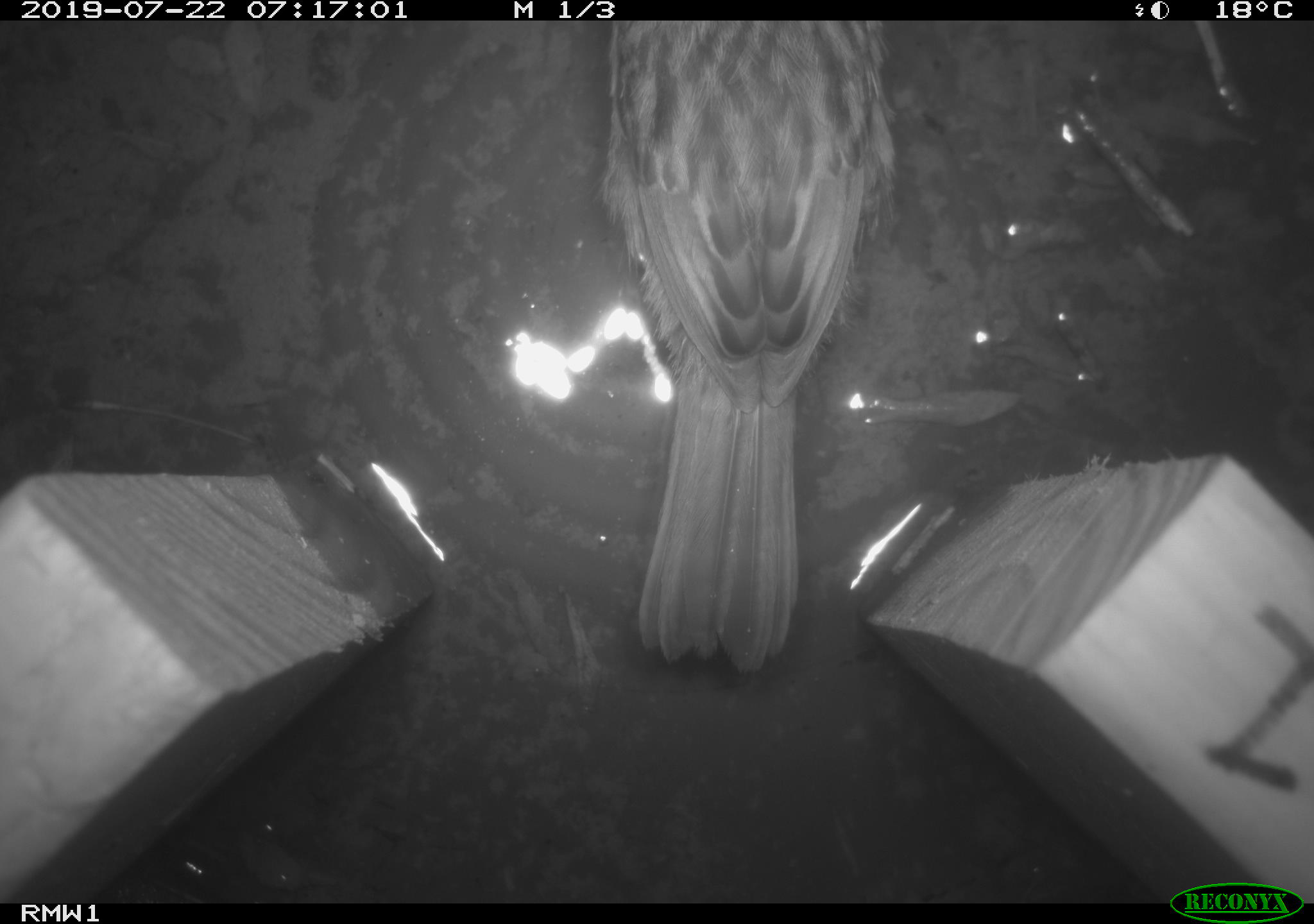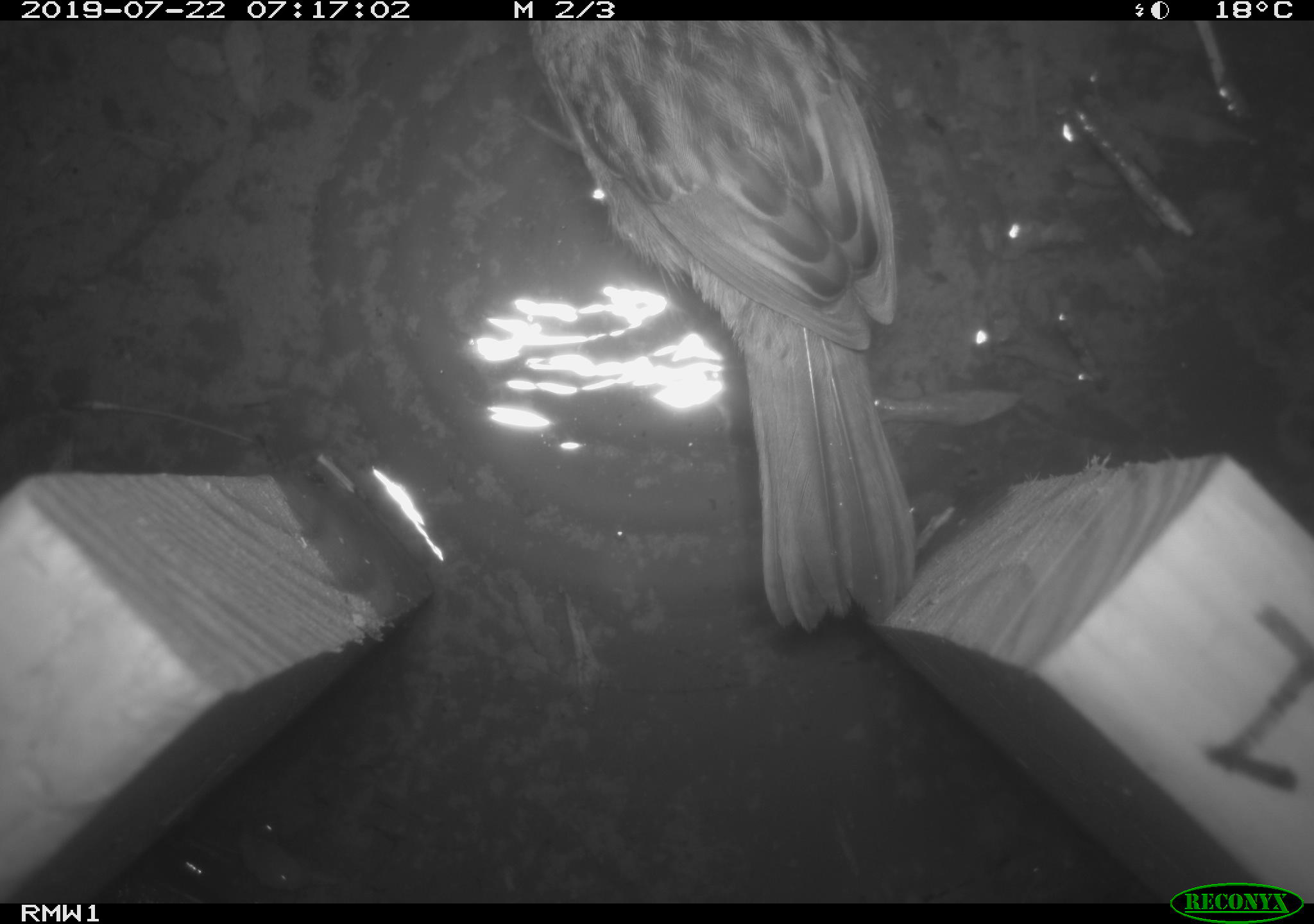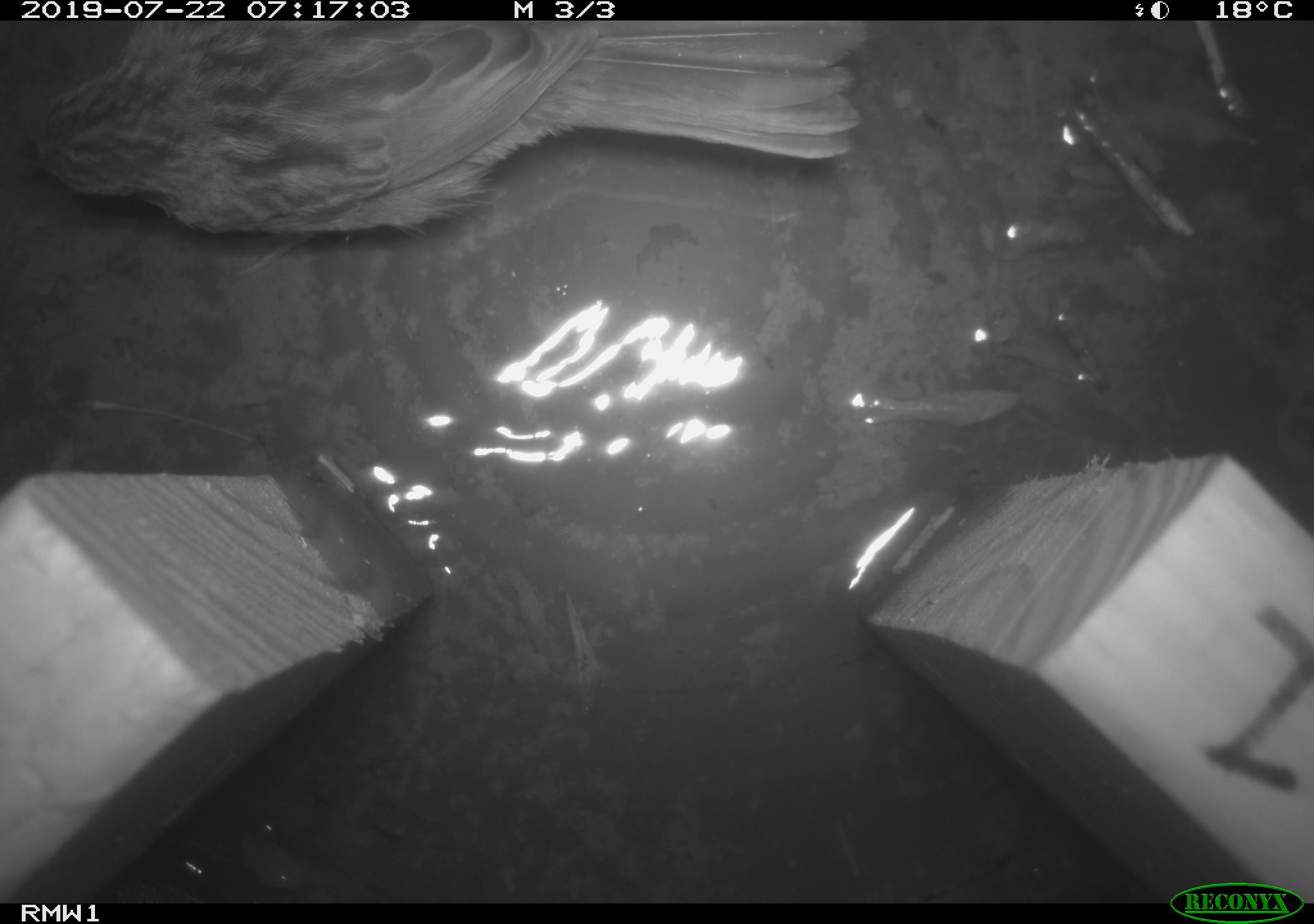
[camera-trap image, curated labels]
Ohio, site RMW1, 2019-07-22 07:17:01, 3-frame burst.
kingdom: Animalia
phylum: Chordata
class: Aves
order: Passeriformes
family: Passerellidae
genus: Melospiza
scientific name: Melospiza melodia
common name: song sparrow